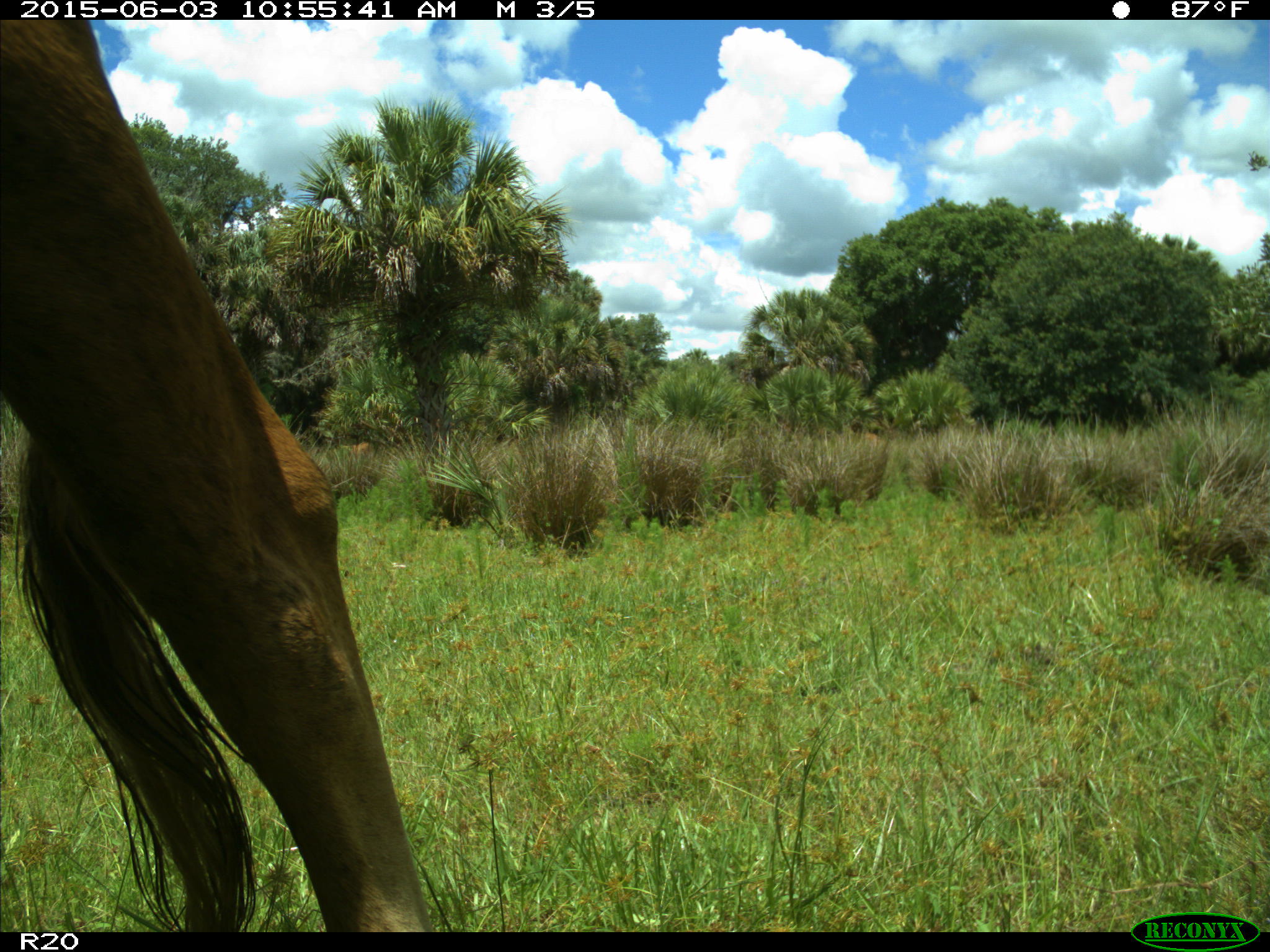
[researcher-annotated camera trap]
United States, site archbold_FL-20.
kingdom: Animalia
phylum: Chordata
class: Mammalia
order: Artiodactyla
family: Bovidae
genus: Bos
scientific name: Bos taurus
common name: domestic cow